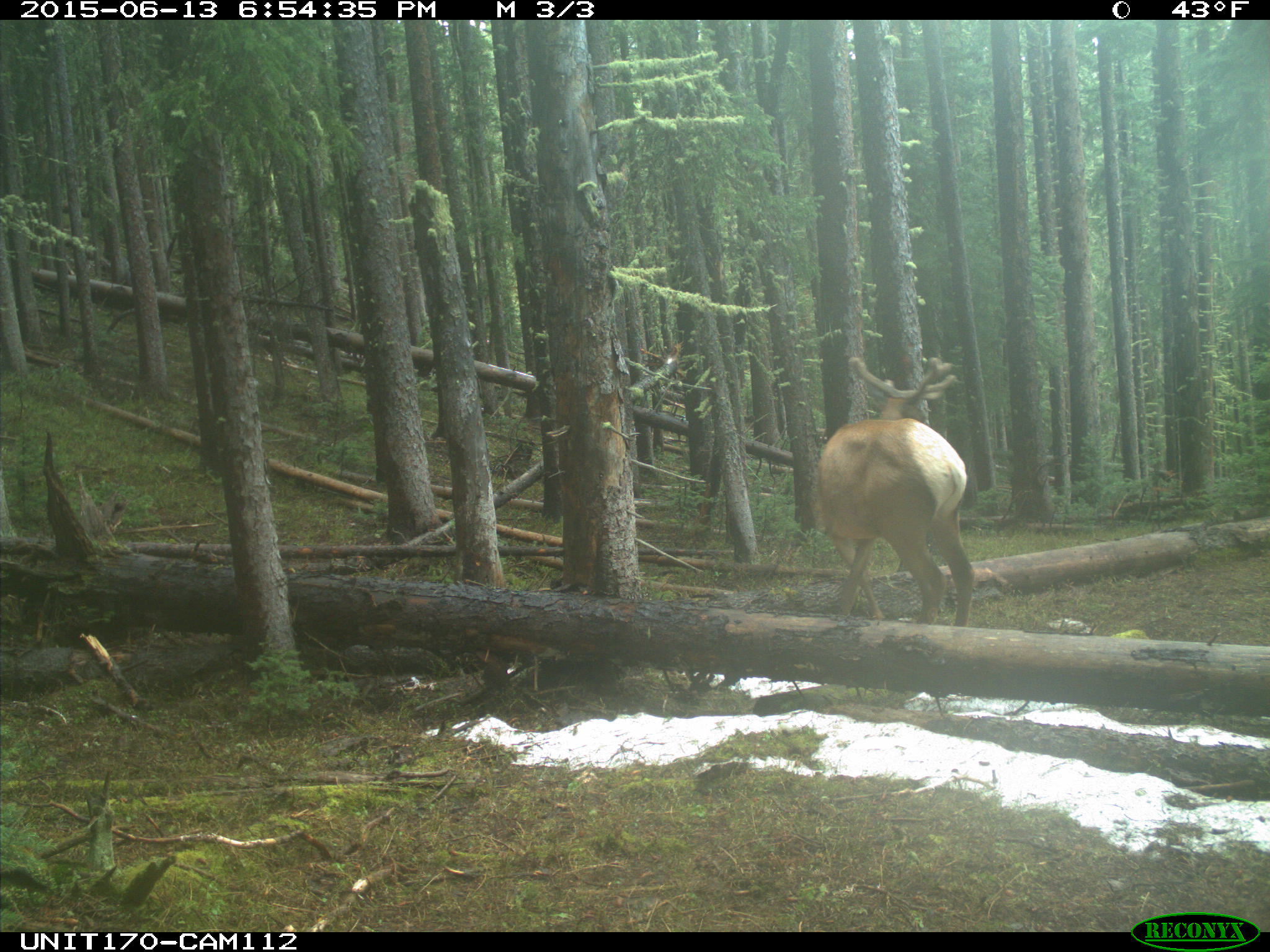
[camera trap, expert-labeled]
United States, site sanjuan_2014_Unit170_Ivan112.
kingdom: Animalia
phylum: Chordata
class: Mammalia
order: Artiodactyla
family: Cervidae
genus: Cervus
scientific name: Cervus elaphus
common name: red deer